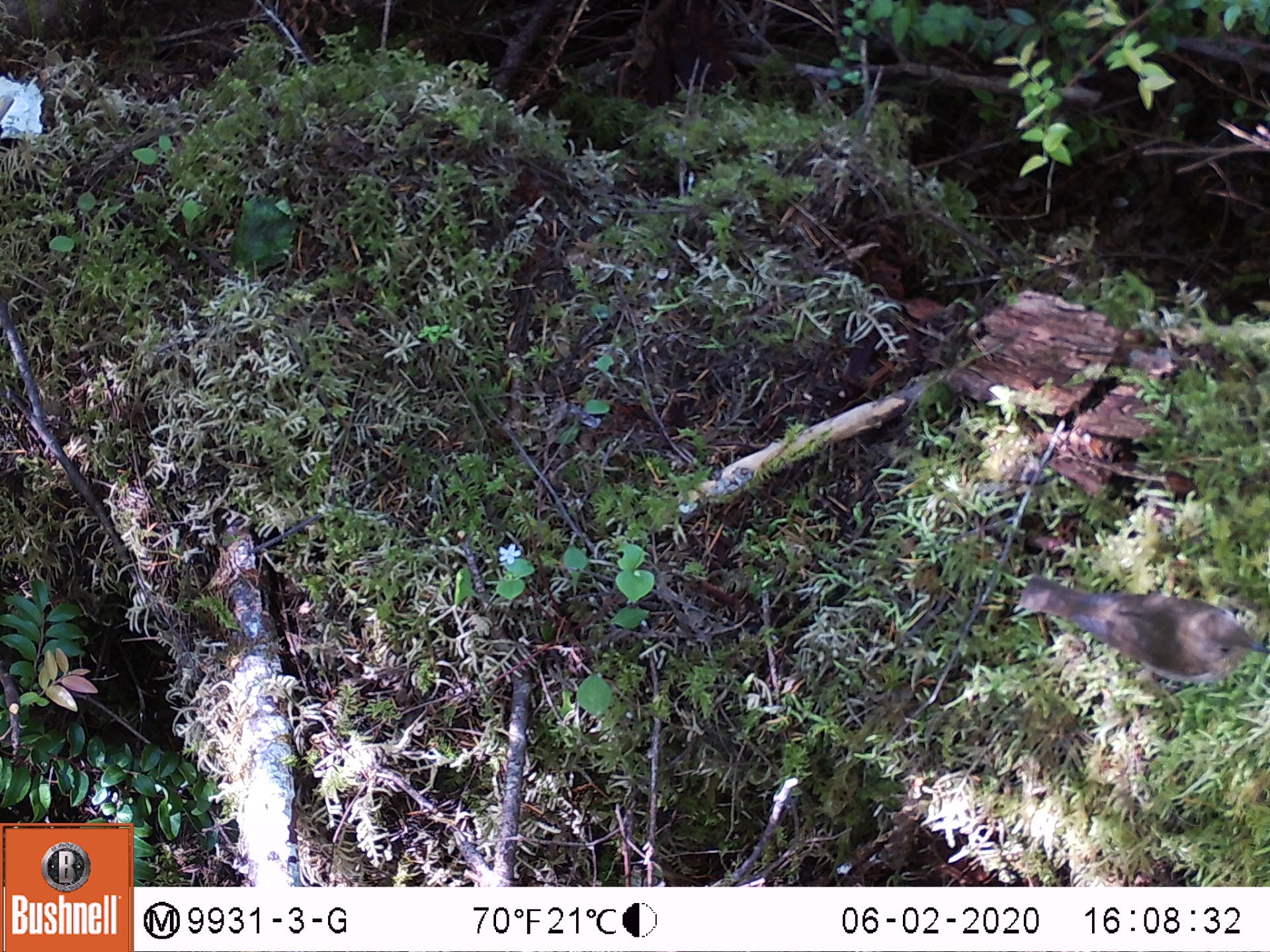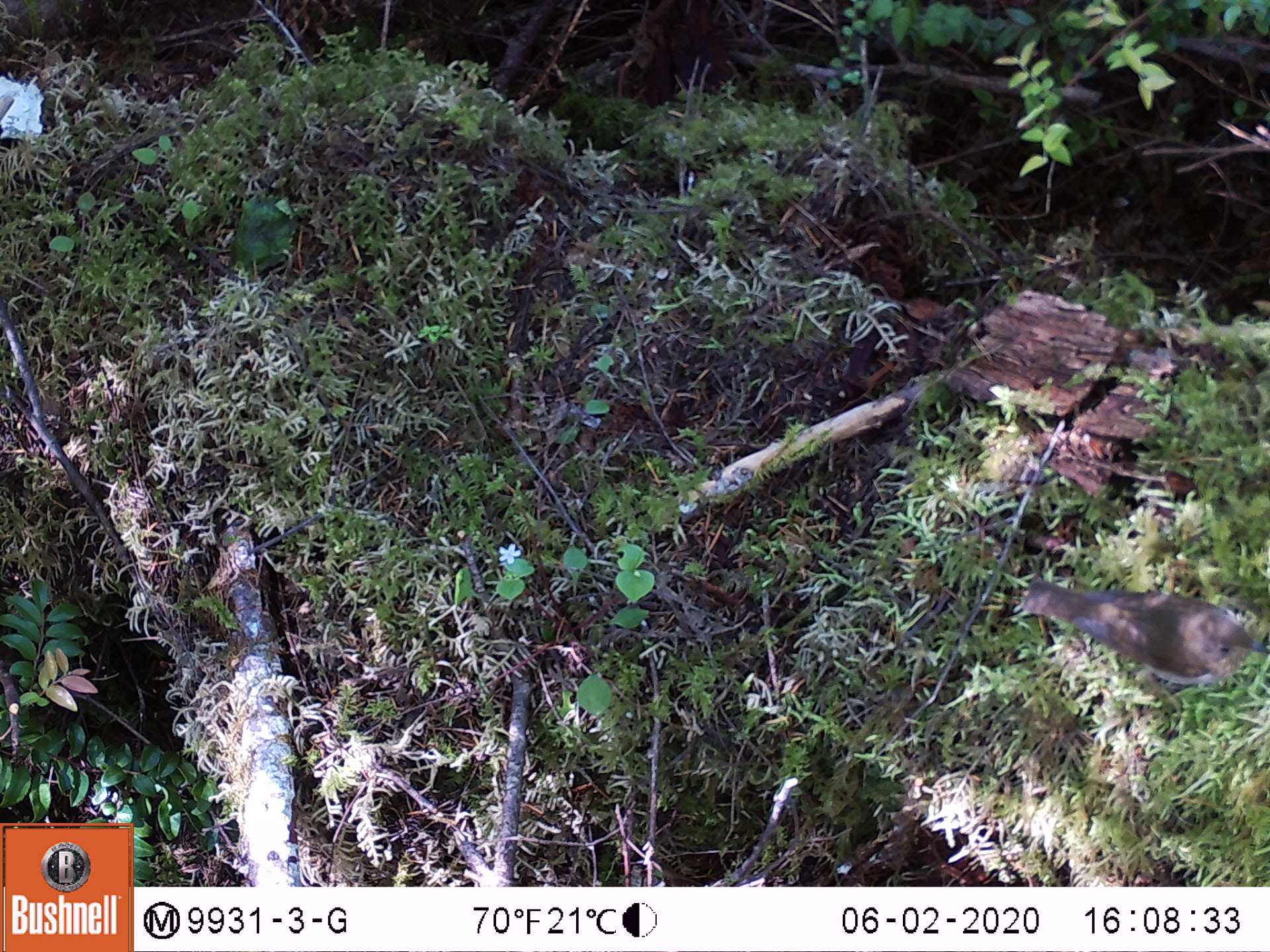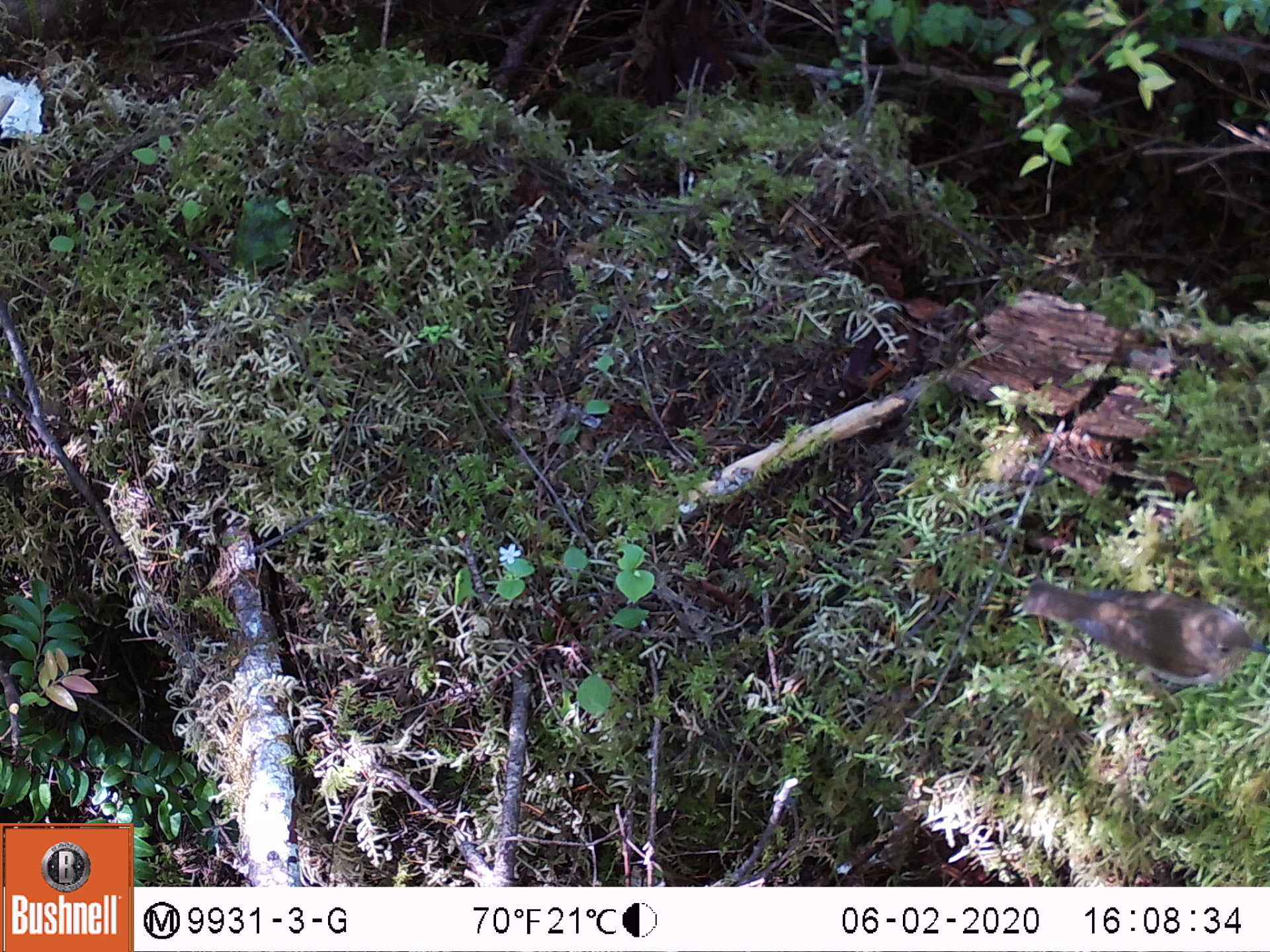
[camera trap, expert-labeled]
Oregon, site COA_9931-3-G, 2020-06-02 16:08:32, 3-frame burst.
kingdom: Animalia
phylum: Chordata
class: Aves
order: Passeriformes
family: Turdidae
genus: Catharus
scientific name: Catharus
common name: brown thrushes and nightingale-thrushes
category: catharus species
Catharus species (brown thrushes and nightingale-thrushes) (Catharus).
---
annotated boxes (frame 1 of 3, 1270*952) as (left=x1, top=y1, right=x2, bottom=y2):
catharus species: (left=995, top=551, right=1261, bottom=699)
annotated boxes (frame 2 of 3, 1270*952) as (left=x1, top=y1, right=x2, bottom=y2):
catharus species: (left=1000, top=550, right=1261, bottom=706)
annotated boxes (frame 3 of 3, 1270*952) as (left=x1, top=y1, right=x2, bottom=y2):
catharus species: (left=999, top=557, right=1261, bottom=703)